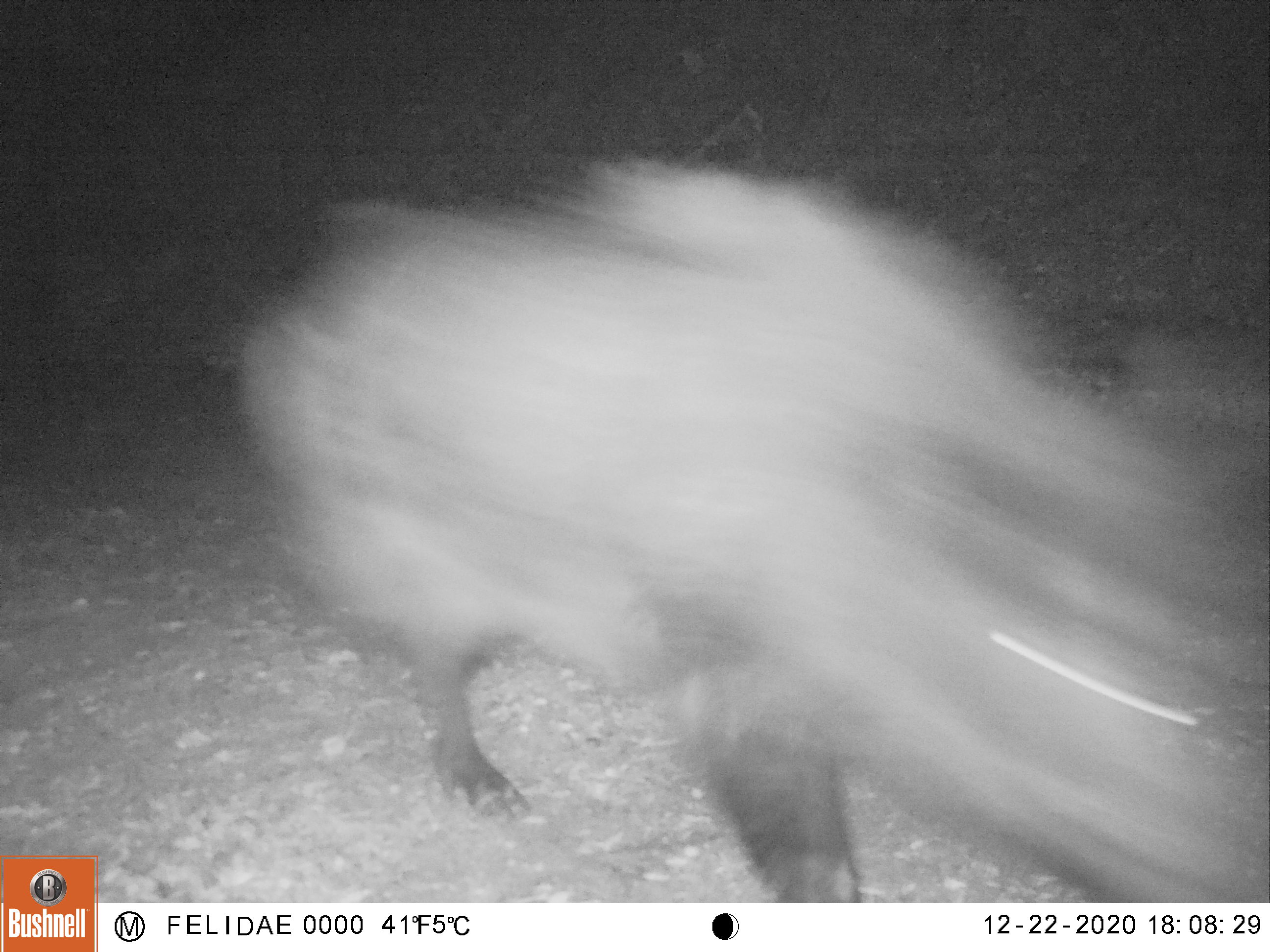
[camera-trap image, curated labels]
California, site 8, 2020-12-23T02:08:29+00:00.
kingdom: Animalia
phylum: Chordata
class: Mammalia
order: Artiodactyla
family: Suidae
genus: Sus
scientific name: Sus scrofa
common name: wild boar